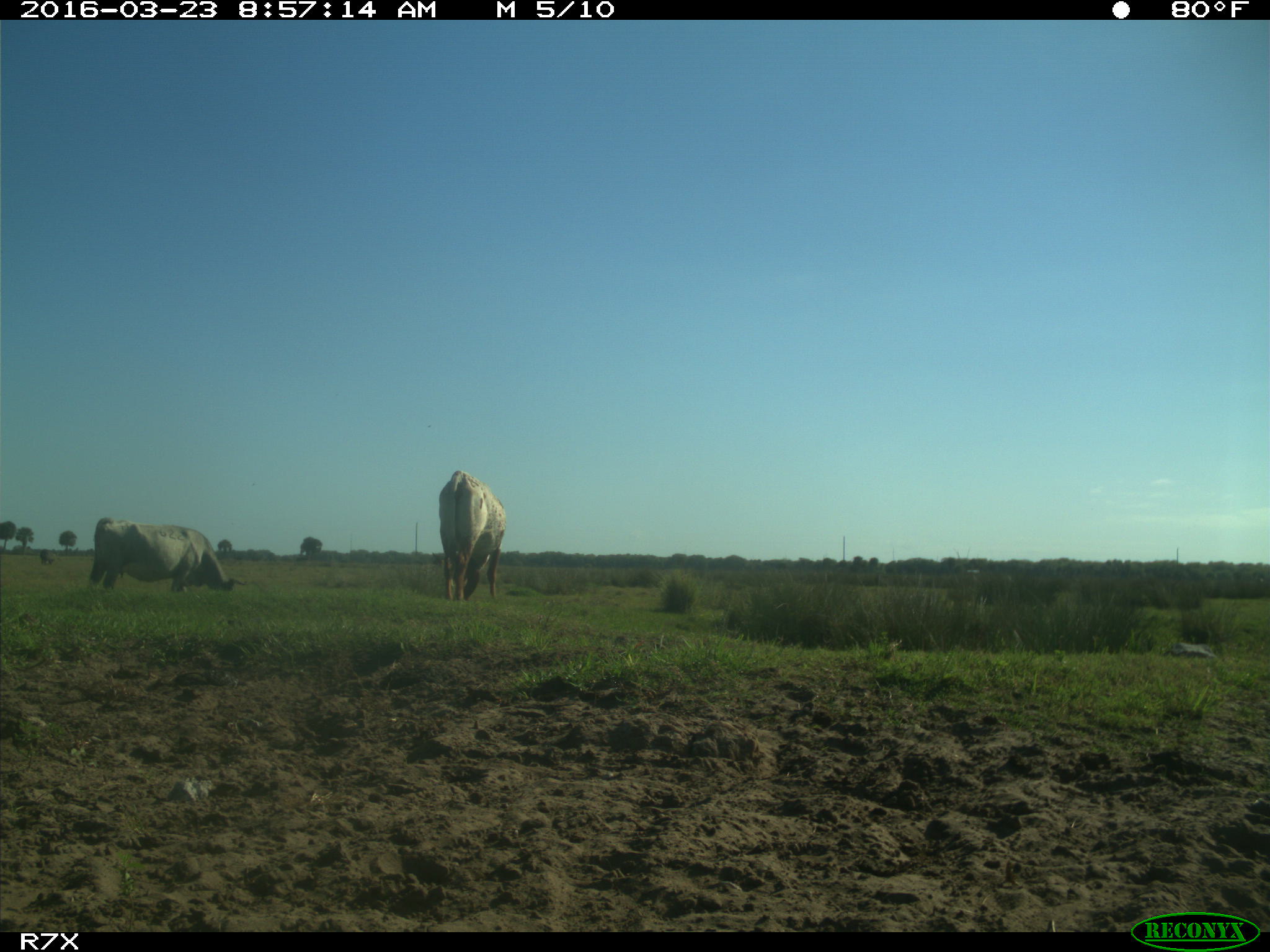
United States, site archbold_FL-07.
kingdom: Animalia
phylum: Chordata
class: Mammalia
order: Artiodactyla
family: Bovidae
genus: Bos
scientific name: Bos taurus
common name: domestic cow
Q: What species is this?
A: Bos taurus (domestic cow).